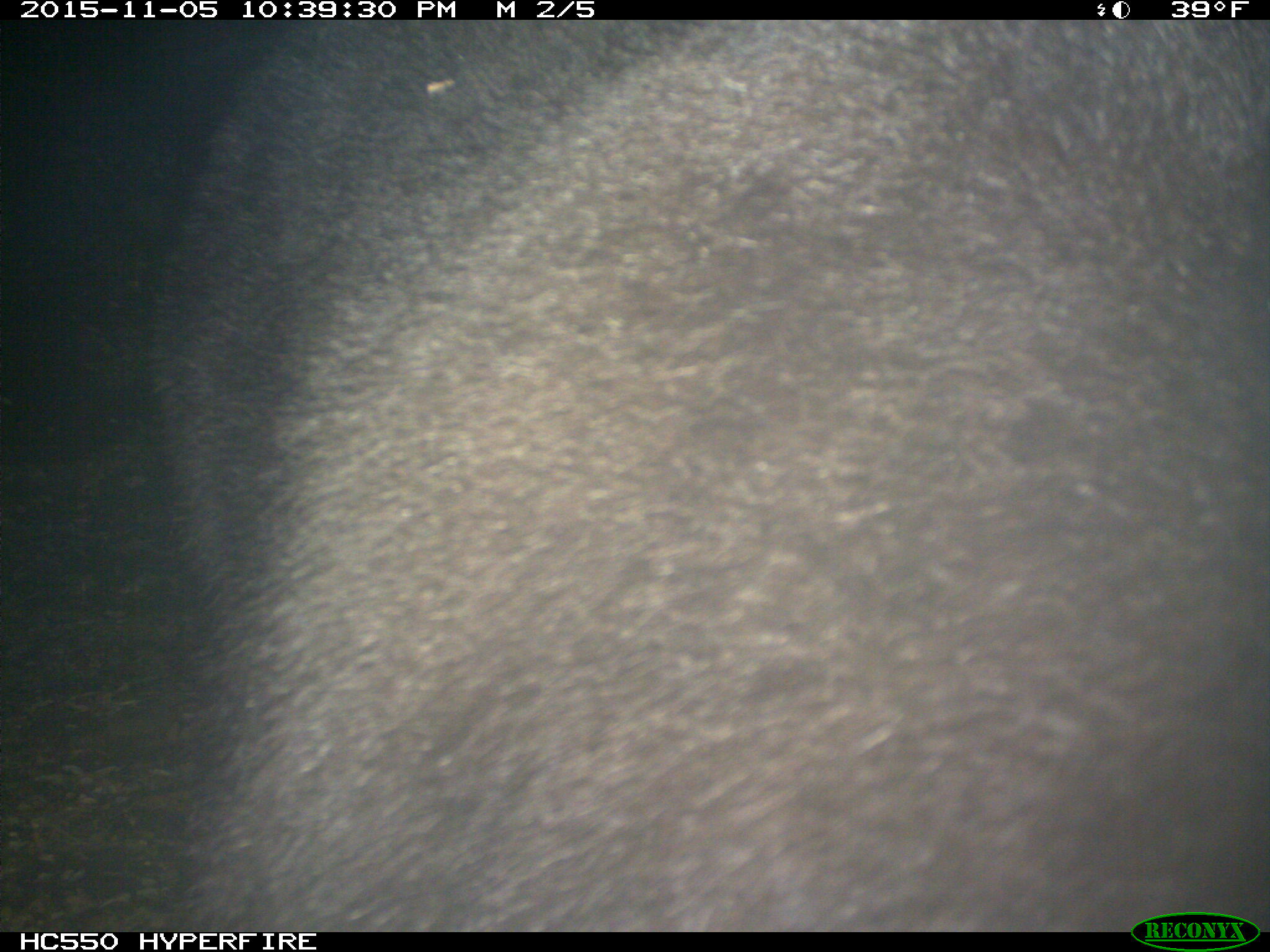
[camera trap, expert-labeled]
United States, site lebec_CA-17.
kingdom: Animalia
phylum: Chordata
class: Mammalia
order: Carnivora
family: Ursidae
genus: Ursus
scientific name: Ursus americanus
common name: american black bear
Ursus americanus (american black bear).